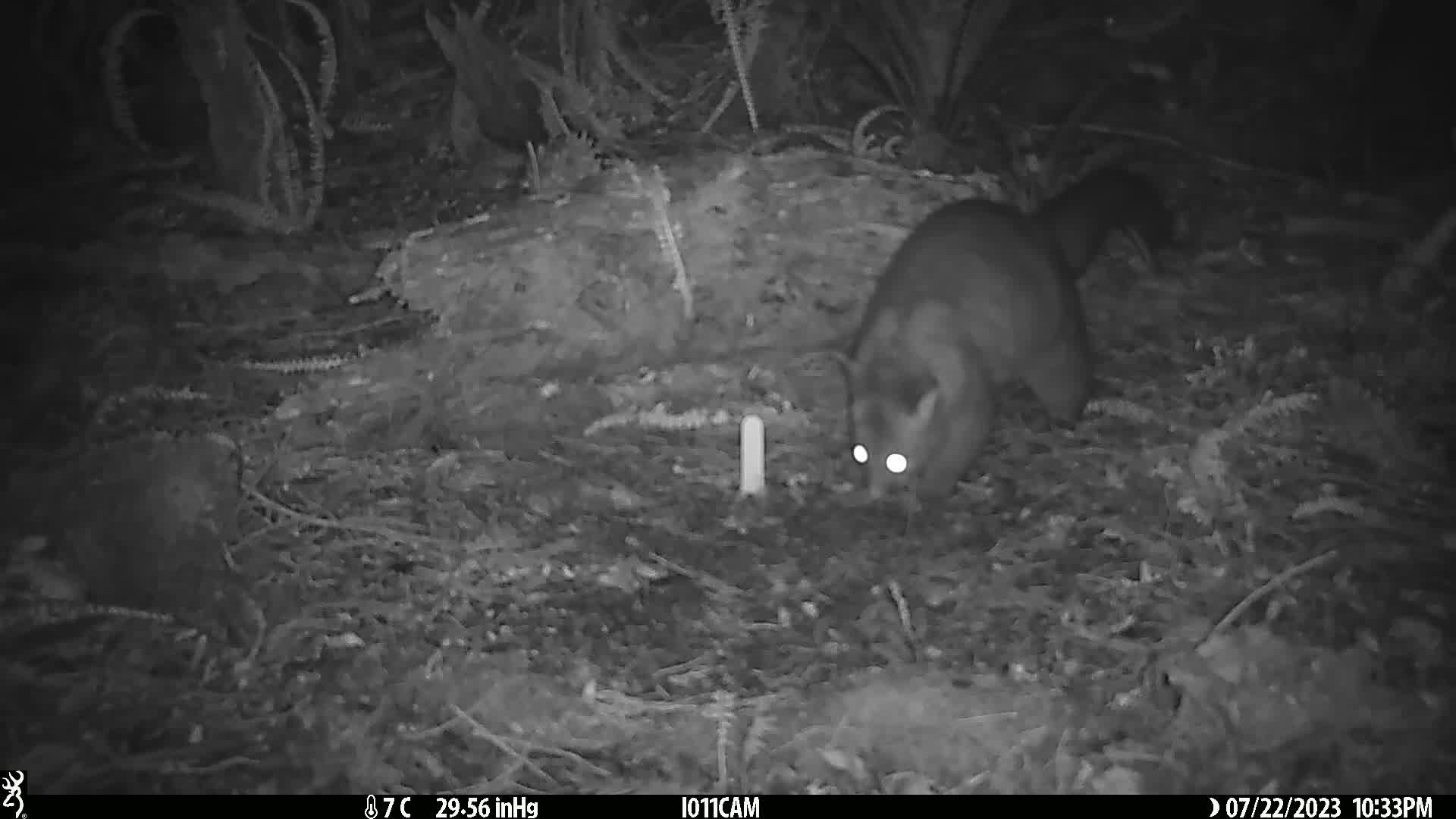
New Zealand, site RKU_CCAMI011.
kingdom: Animalia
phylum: Chordata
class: Mammalia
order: Diprotodontia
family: Phalangeridae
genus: Trichosurus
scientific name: Trichosurus vulpecula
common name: common brushtail possum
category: possum